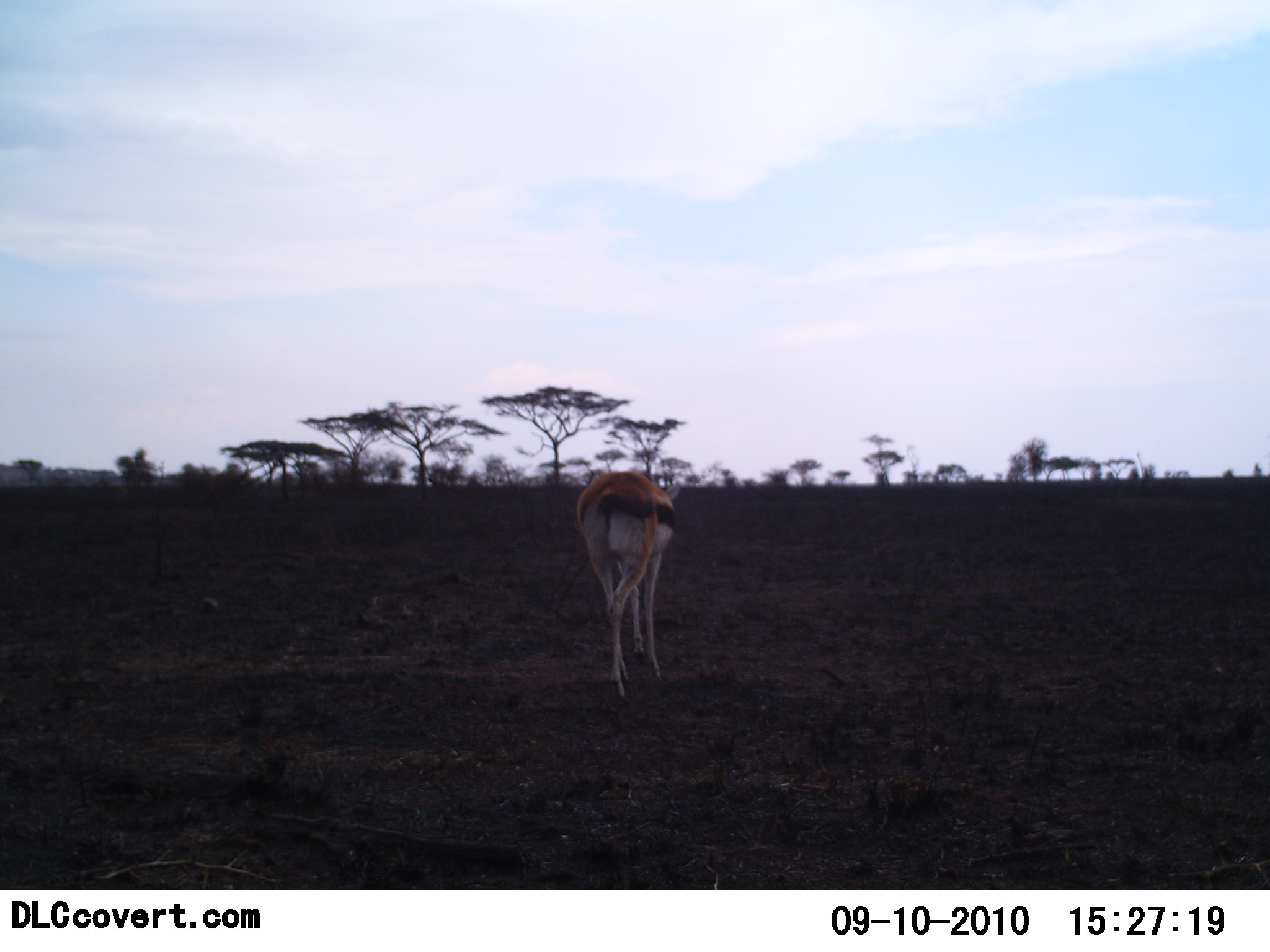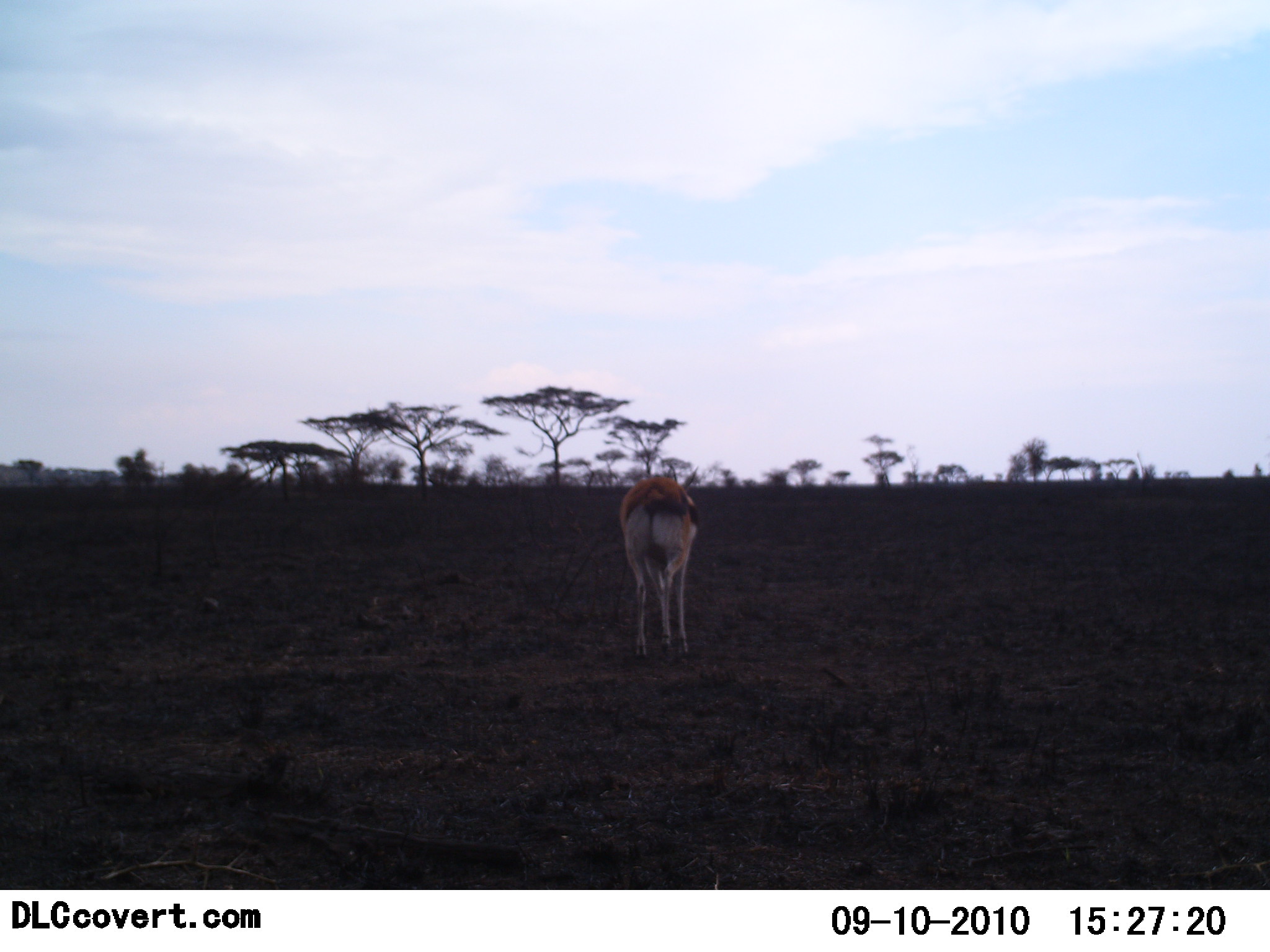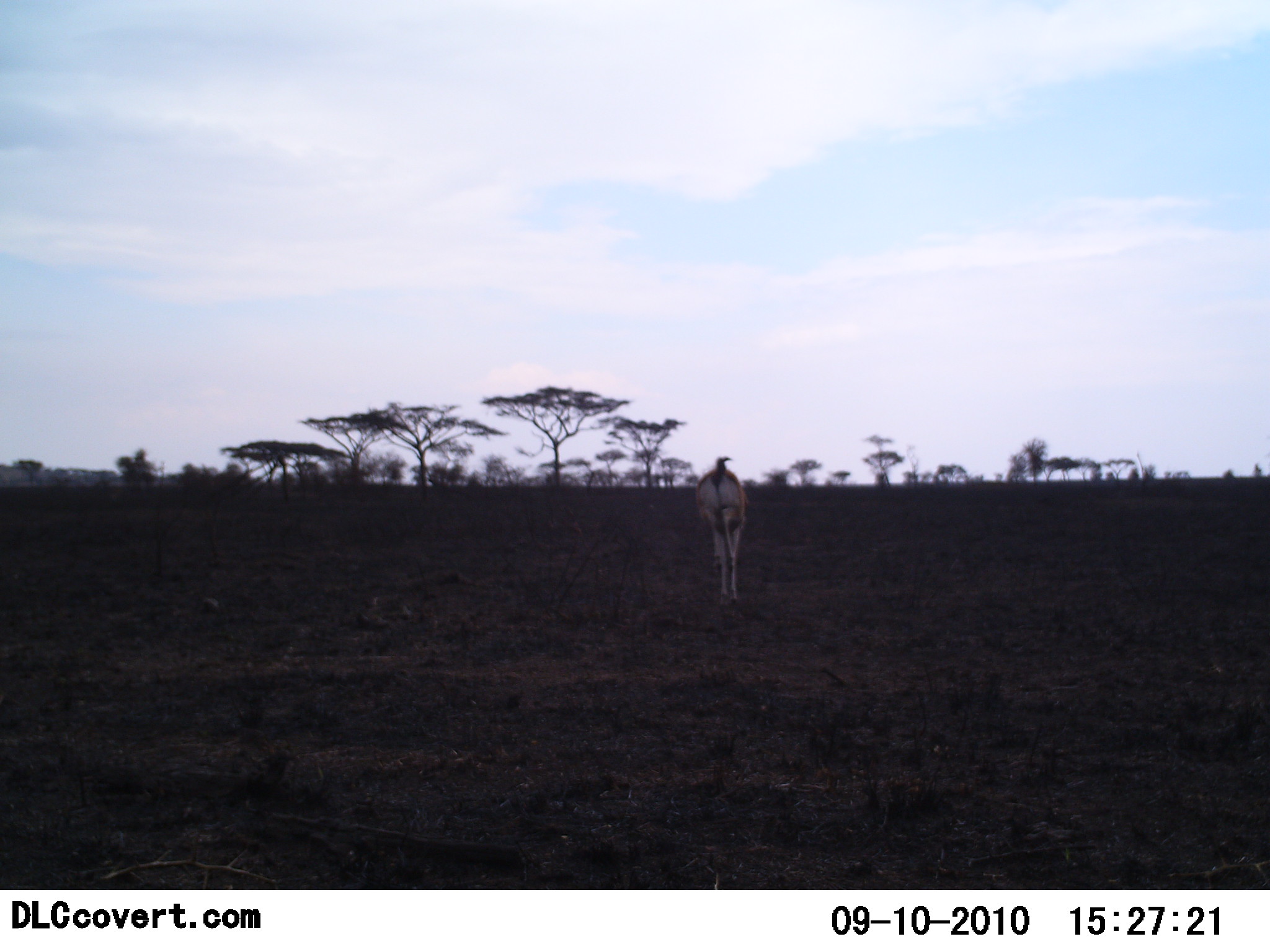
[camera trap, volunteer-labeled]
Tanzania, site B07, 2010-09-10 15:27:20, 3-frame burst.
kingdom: Animalia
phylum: Chordata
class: Mammalia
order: Artiodactyla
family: Bovidae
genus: Eudorcas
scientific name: Eudorcas thomsonii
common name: thomson's gazelle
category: gazellethomsons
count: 1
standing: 24%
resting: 6%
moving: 65%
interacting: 0%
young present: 0%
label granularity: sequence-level